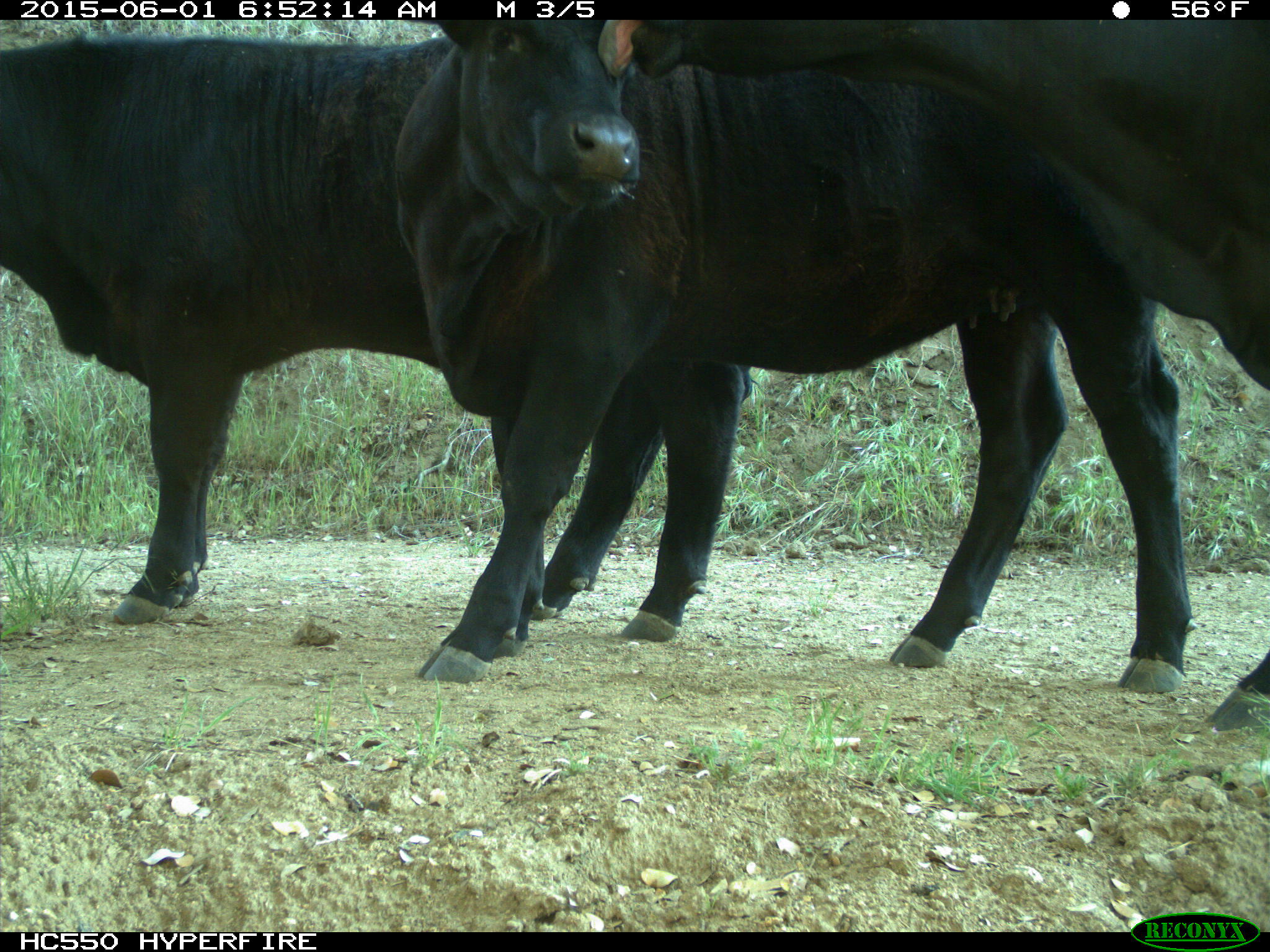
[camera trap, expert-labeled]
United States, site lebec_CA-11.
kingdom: Animalia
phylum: Chordata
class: Mammalia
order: Artiodactyla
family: Bovidae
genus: Bos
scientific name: Bos taurus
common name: domestic cow